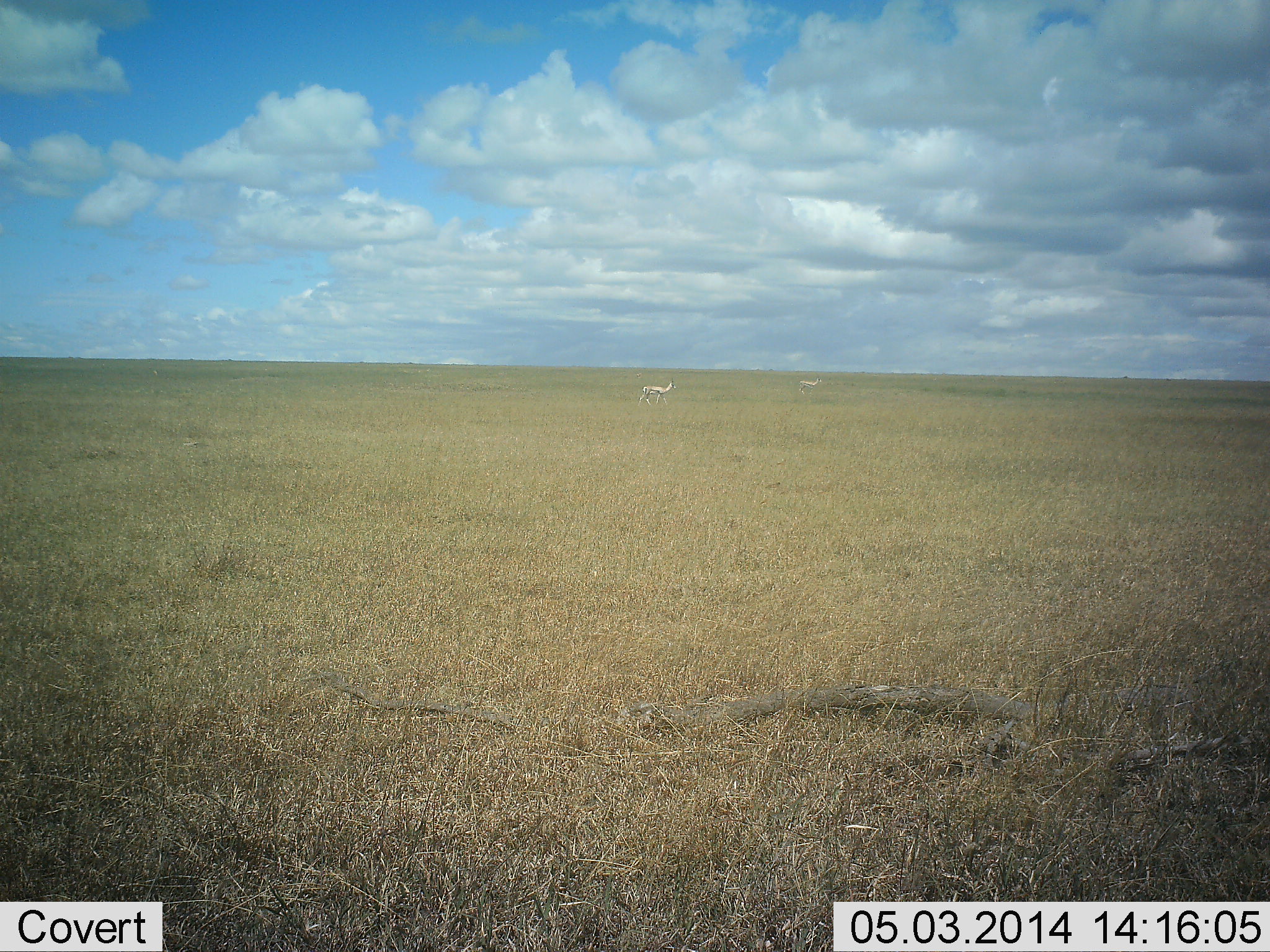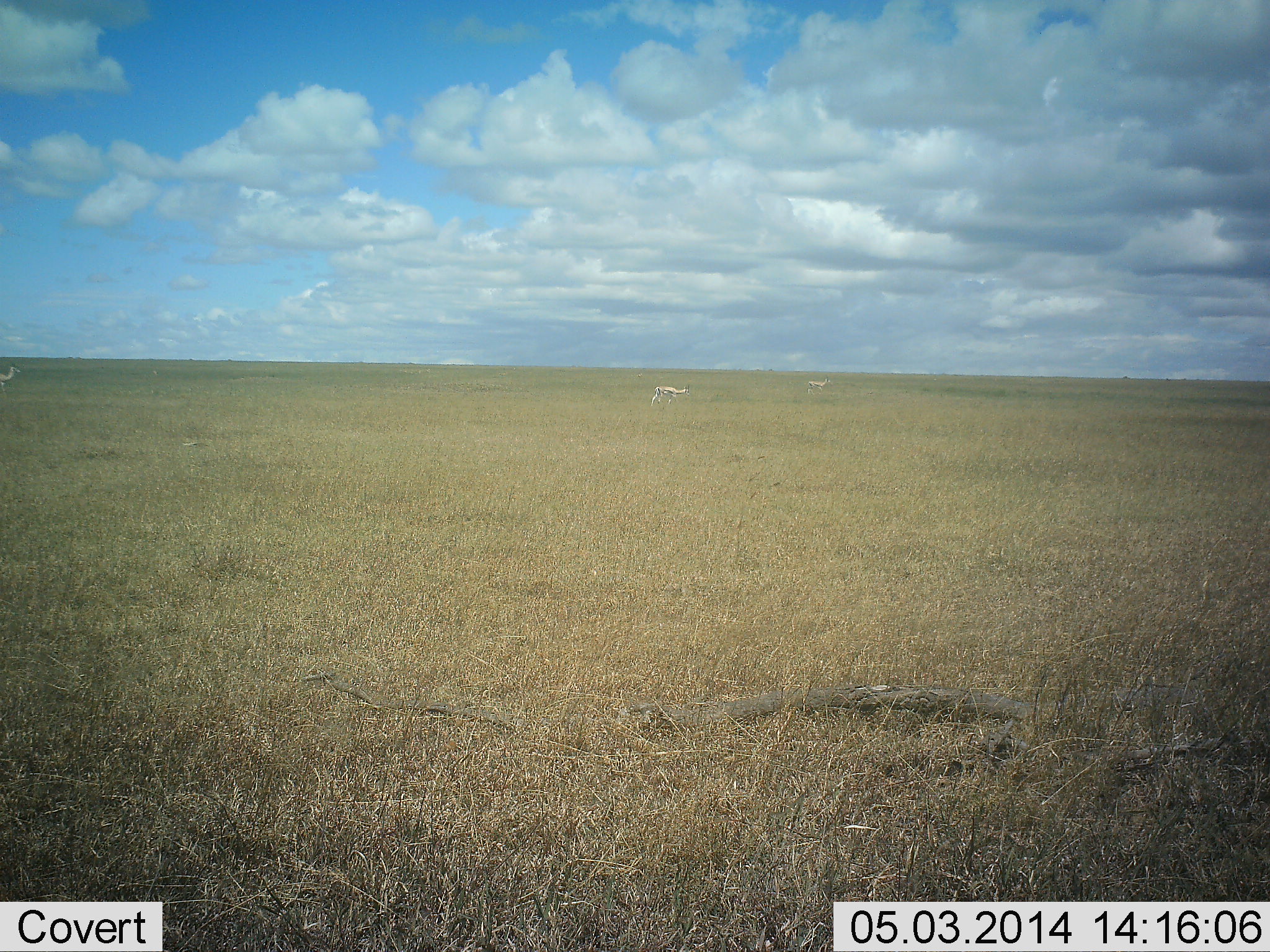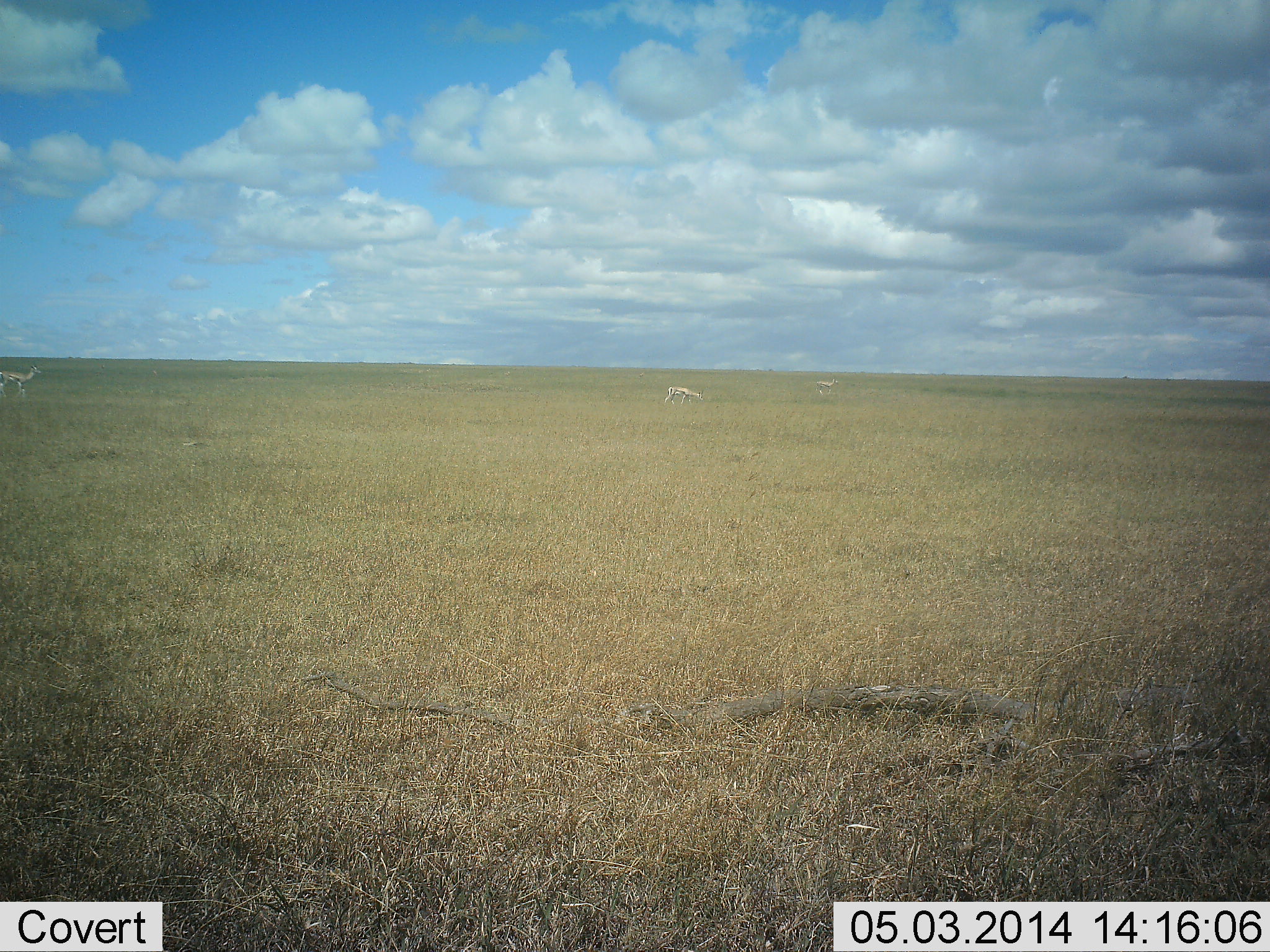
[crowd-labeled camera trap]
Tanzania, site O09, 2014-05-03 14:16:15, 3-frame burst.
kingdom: Animalia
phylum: Chordata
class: Mammalia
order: Artiodactyla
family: Bovidae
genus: Eudorcas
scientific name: Eudorcas thomsonii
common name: thomson's gazelle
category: gazellethomsons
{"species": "gazellethomsons (thomson's gazelle) (Eudorcas thomsonii)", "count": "3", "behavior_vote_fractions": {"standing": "0%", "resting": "0%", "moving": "100%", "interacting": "0%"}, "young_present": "0%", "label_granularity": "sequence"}